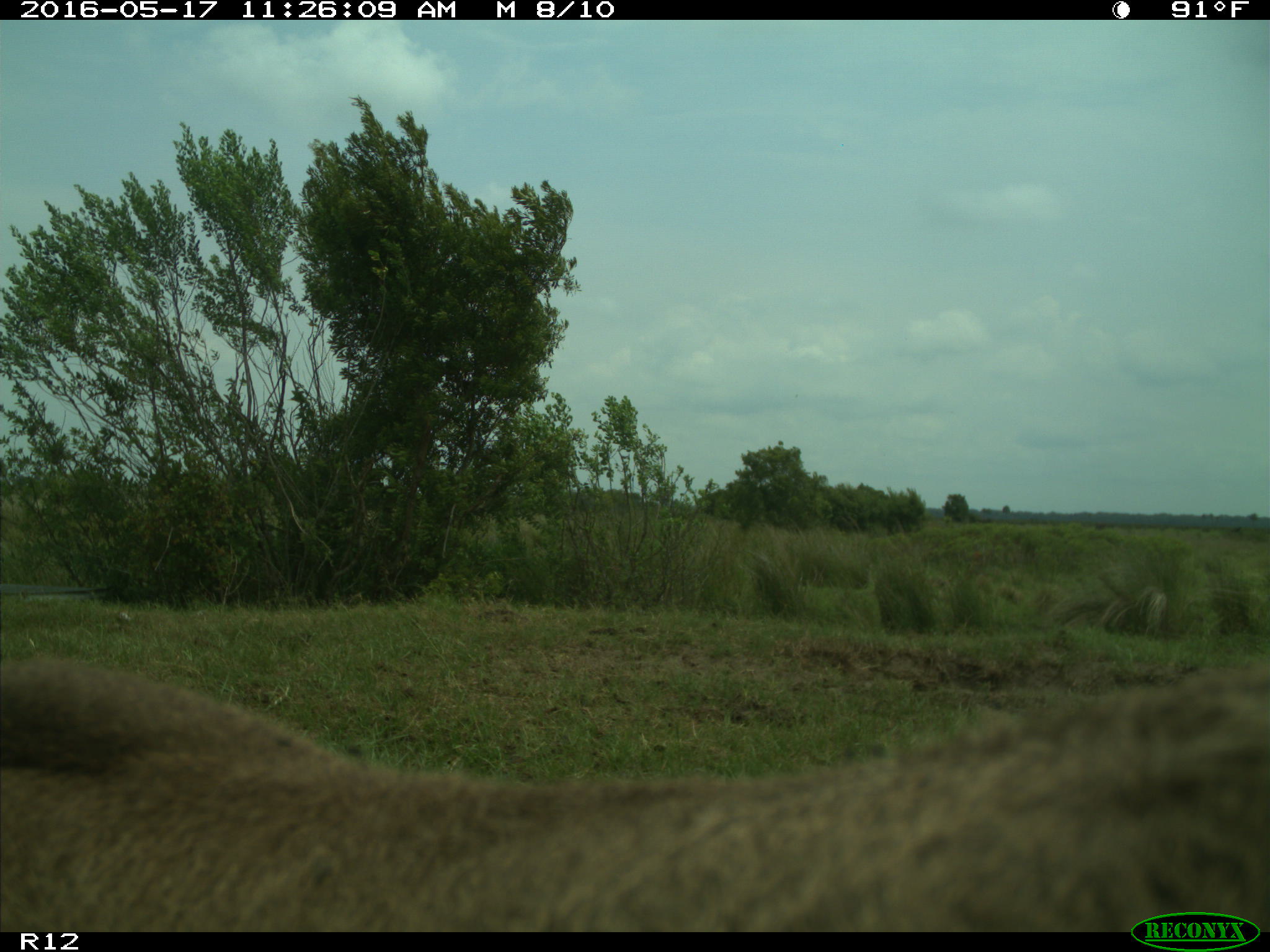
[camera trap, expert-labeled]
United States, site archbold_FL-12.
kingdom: Animalia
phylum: Chordata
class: Mammalia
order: Artiodactyla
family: Bovidae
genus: Bos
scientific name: Bos taurus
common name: domestic cow